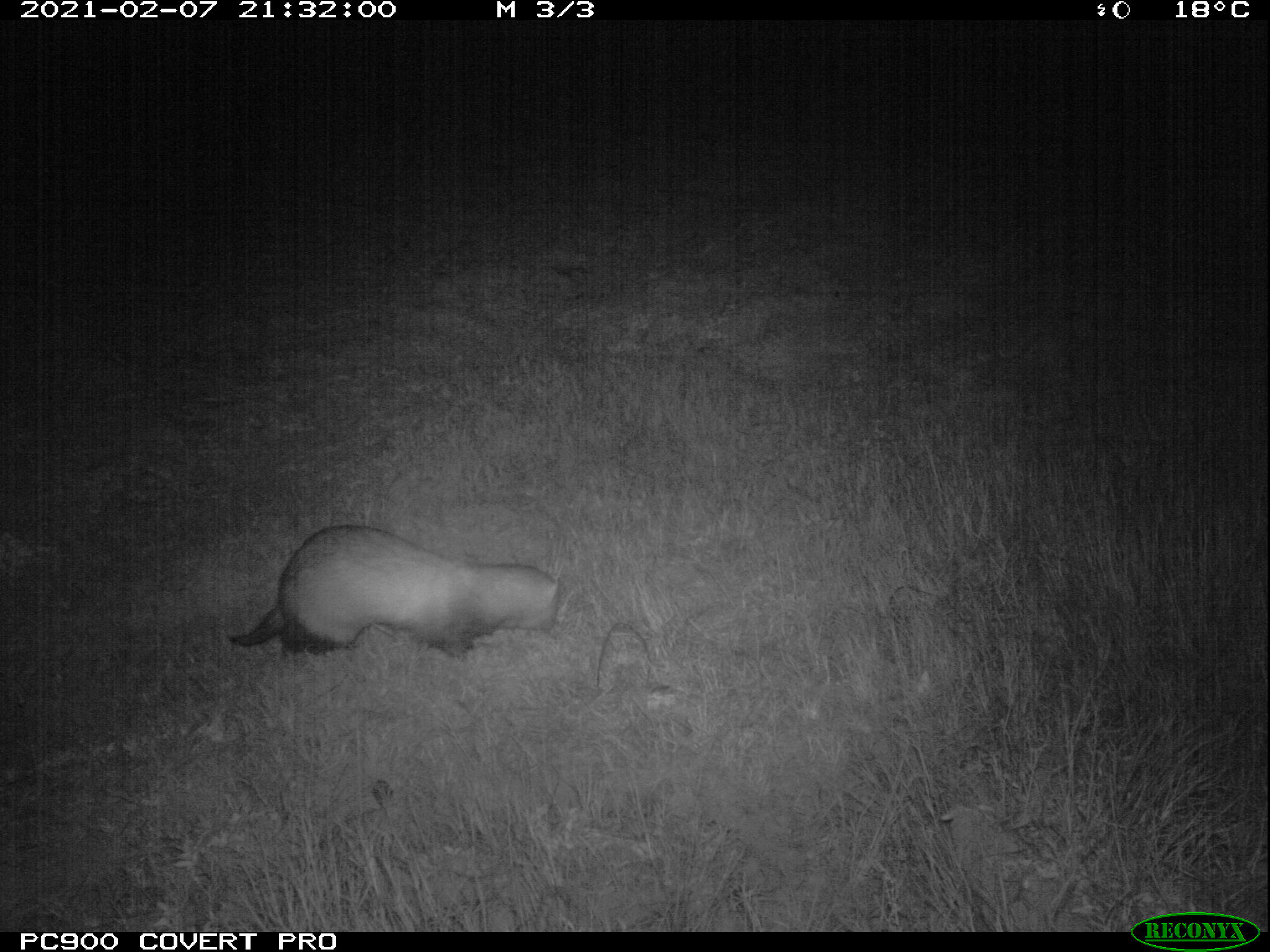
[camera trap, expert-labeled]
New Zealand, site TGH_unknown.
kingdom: Animalia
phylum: Chordata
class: Mammalia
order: Carnivora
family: Mustelidae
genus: Mustela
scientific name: Mustela furo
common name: ferret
Ferret (Mustela furo).